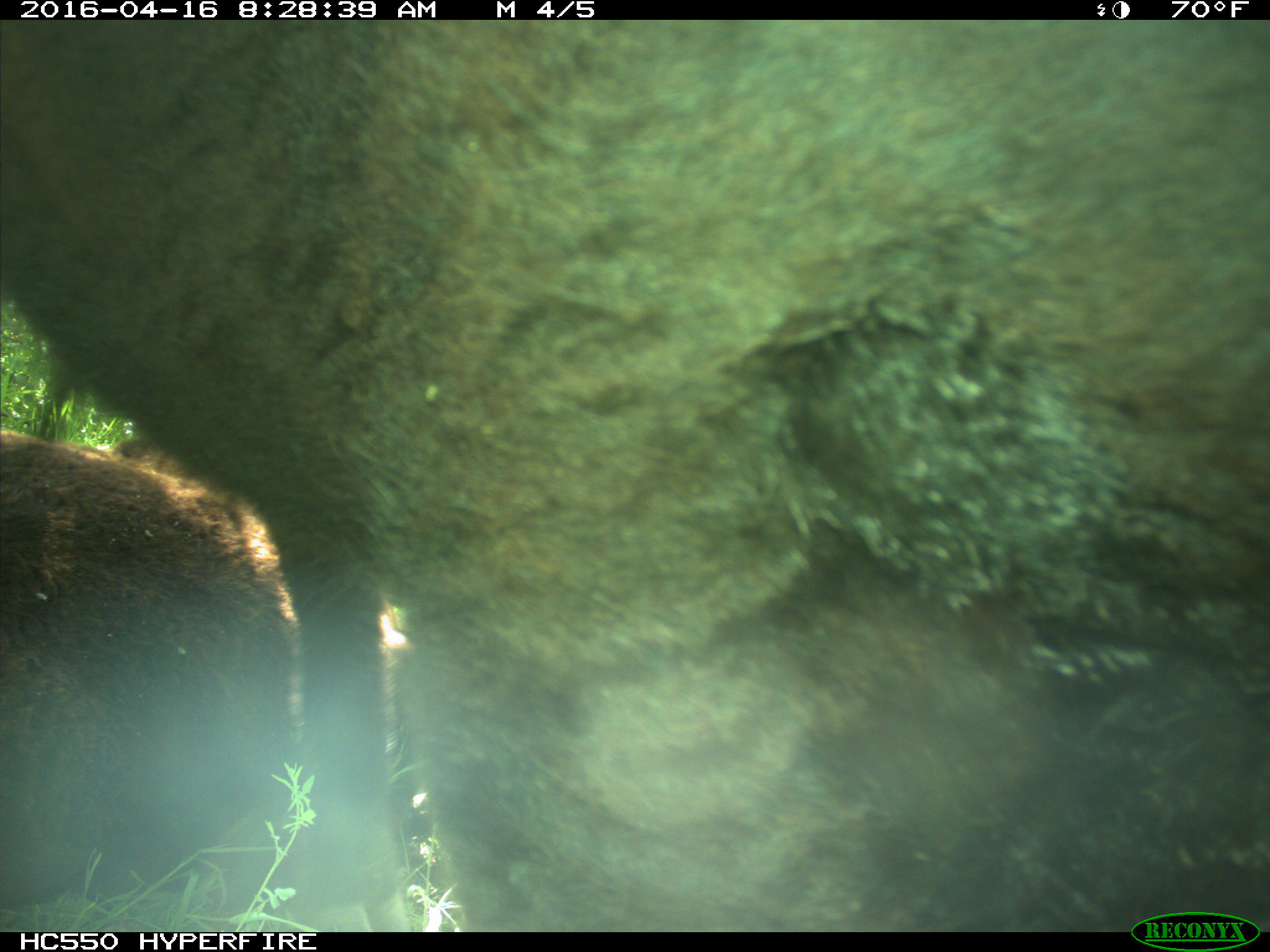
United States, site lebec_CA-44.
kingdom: Animalia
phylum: Chordata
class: Mammalia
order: Artiodactyla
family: Bovidae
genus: Bos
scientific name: Bos taurus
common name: domestic cow